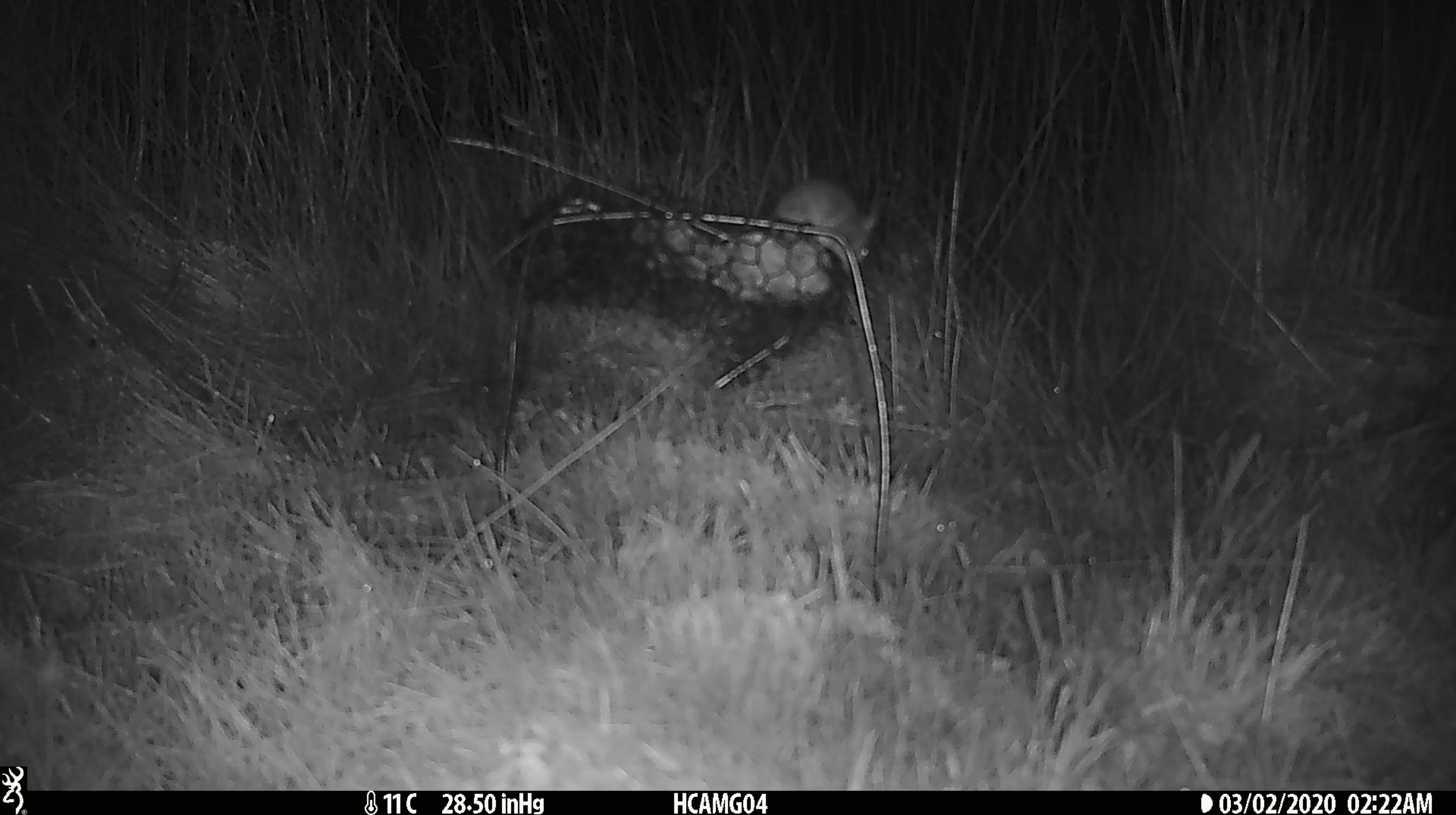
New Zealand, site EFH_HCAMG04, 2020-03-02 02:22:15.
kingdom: Animalia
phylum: Chordata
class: Mammalia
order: Rodentia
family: Muridae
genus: Mus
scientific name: Mus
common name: mouse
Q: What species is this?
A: Mouse (Mus).